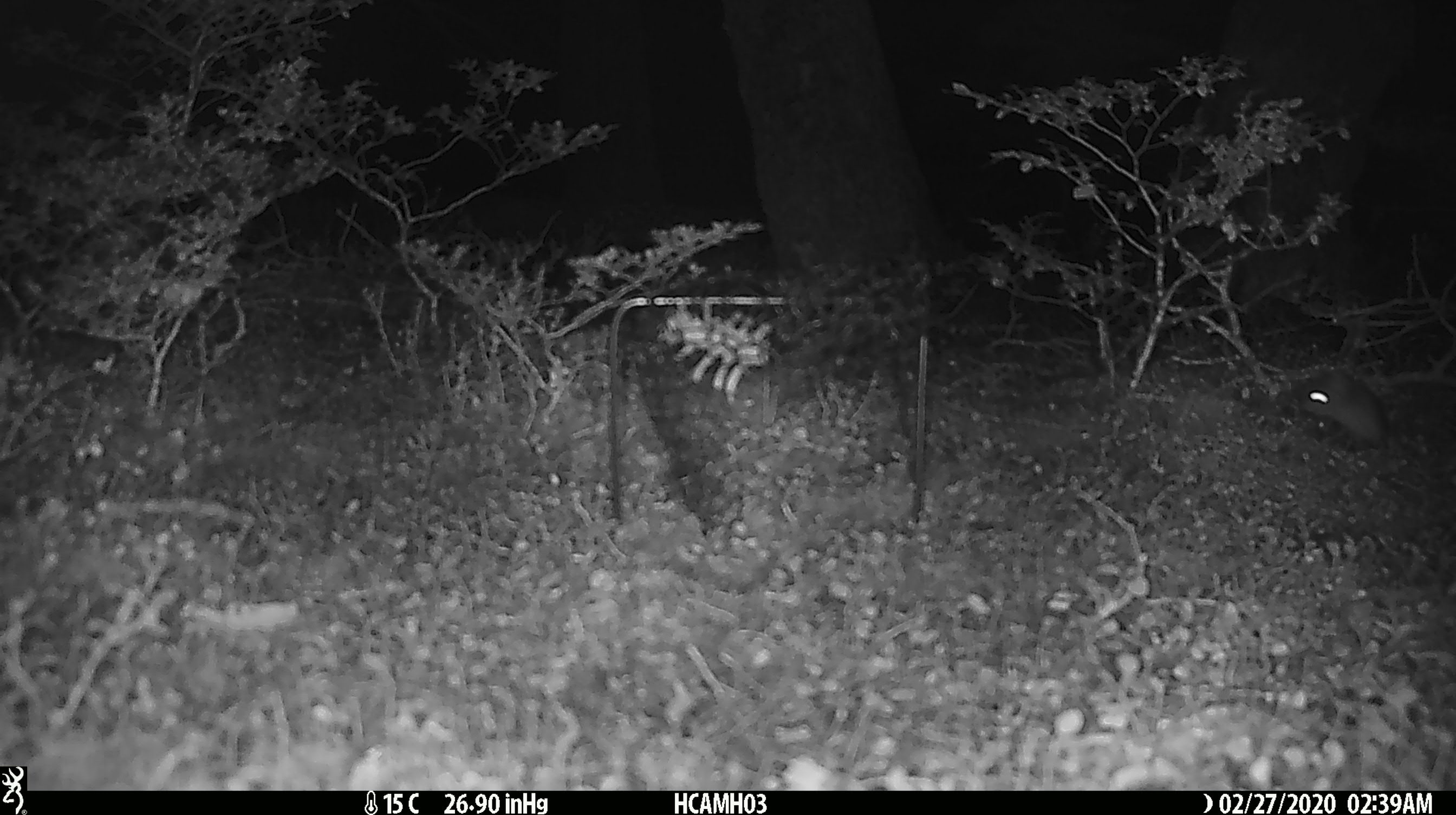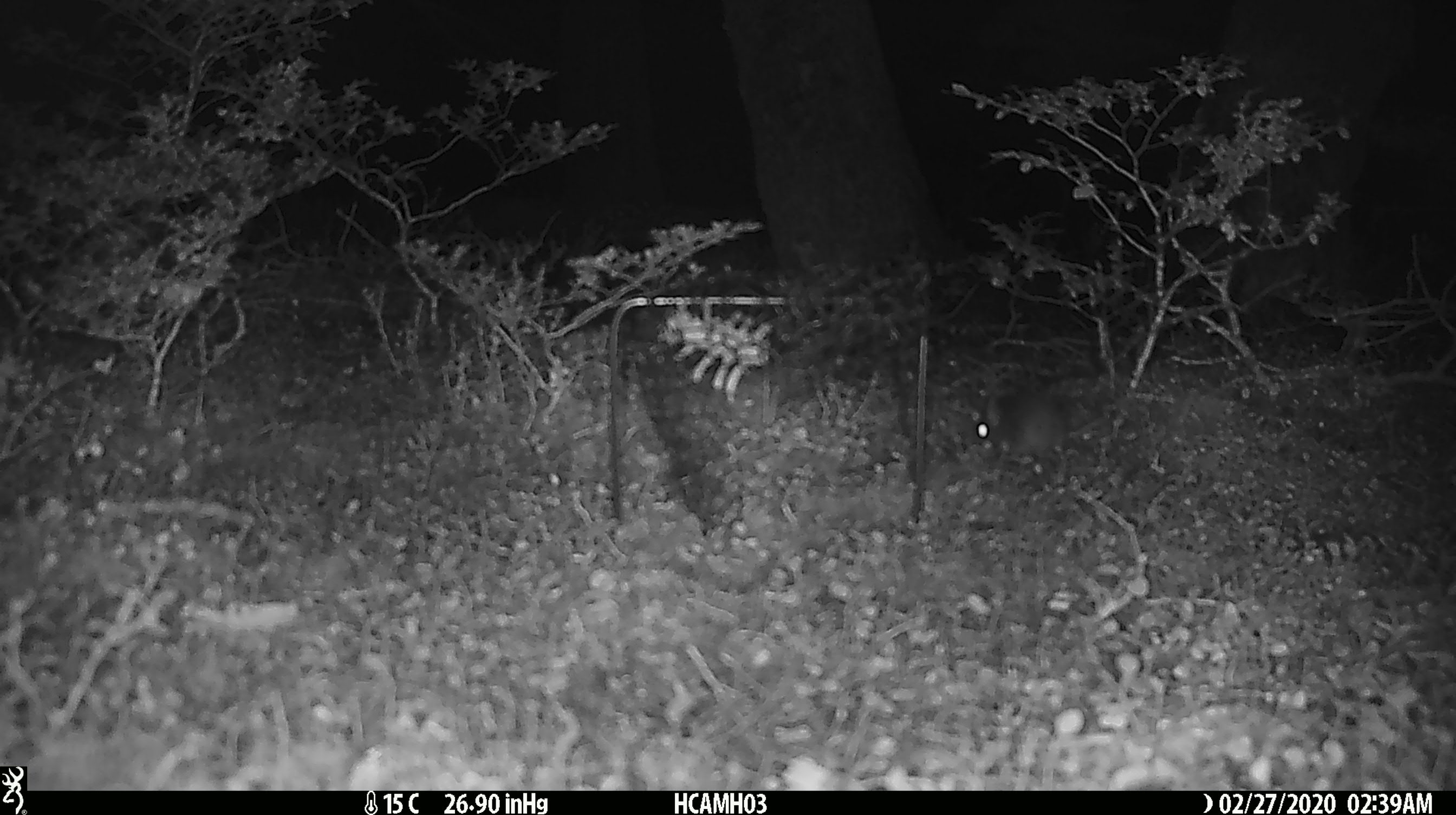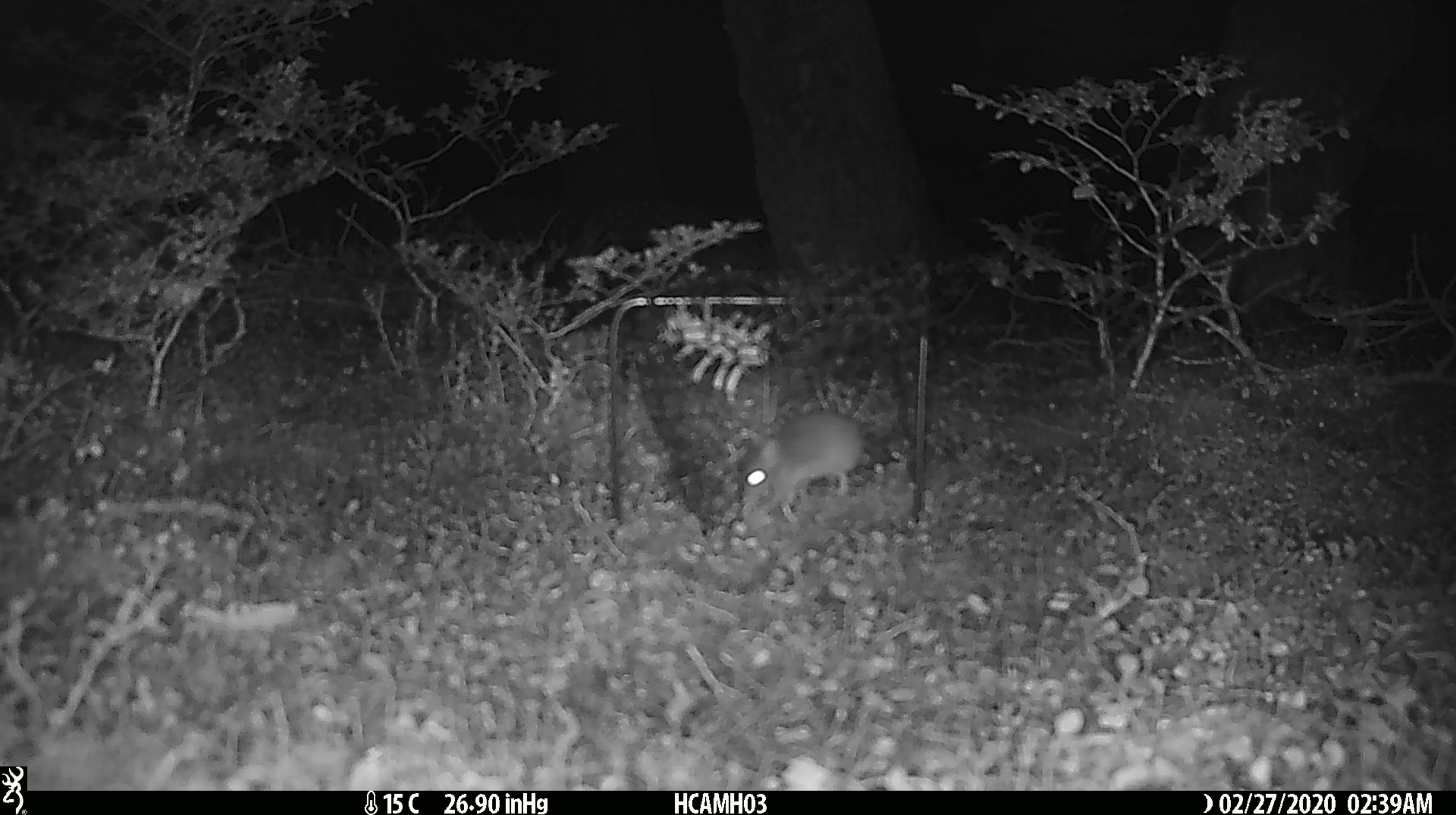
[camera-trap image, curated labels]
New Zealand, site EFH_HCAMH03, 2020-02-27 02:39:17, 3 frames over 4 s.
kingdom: Animalia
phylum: Chordata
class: Mammalia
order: Rodentia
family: Muridae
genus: Mus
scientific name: Mus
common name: mouse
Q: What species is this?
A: Mouse (Mus).